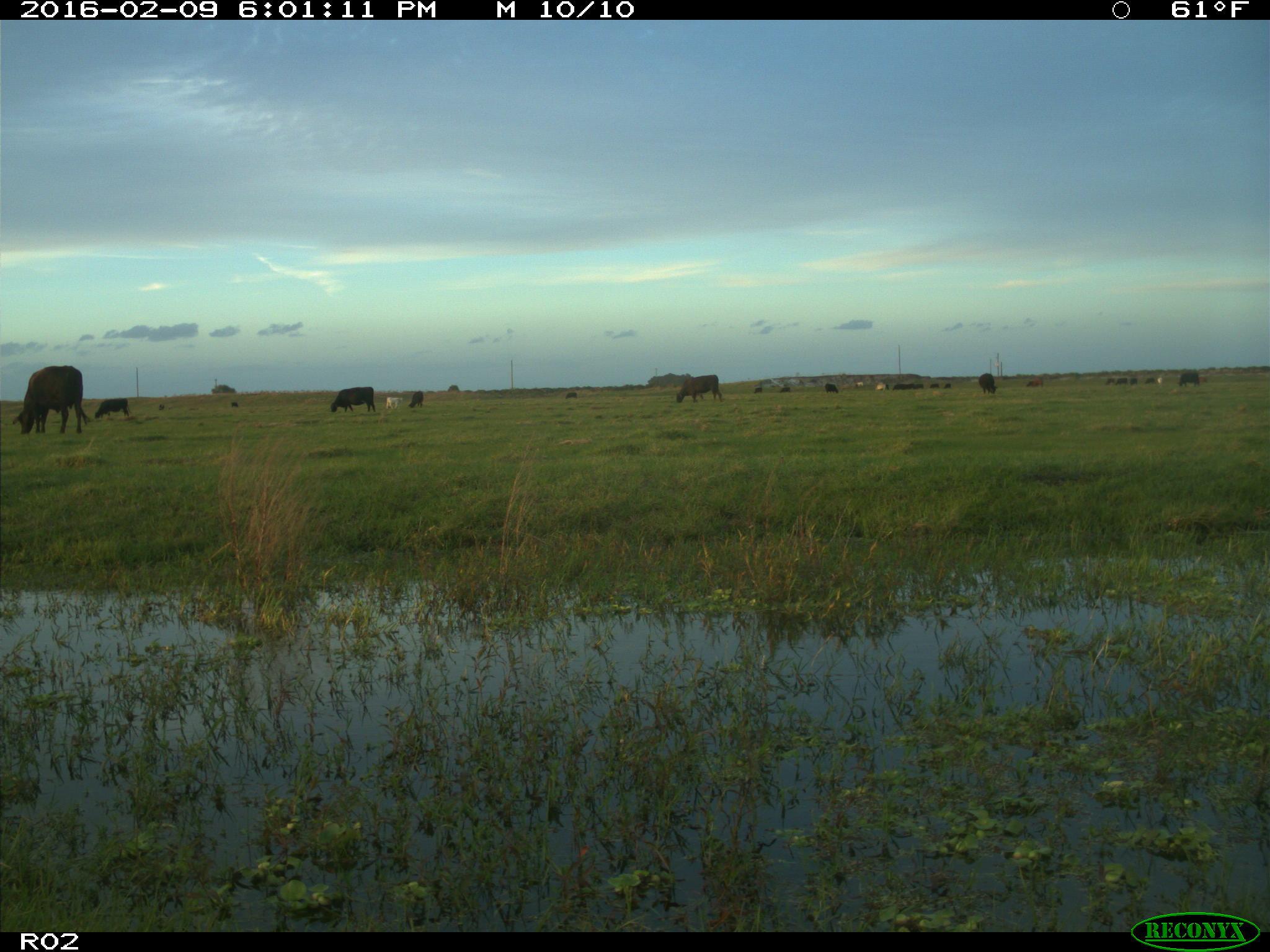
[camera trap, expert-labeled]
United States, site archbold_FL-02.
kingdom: Animalia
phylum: Chordata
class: Mammalia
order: Artiodactyla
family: Bovidae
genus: Bos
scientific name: Bos taurus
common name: domestic cow